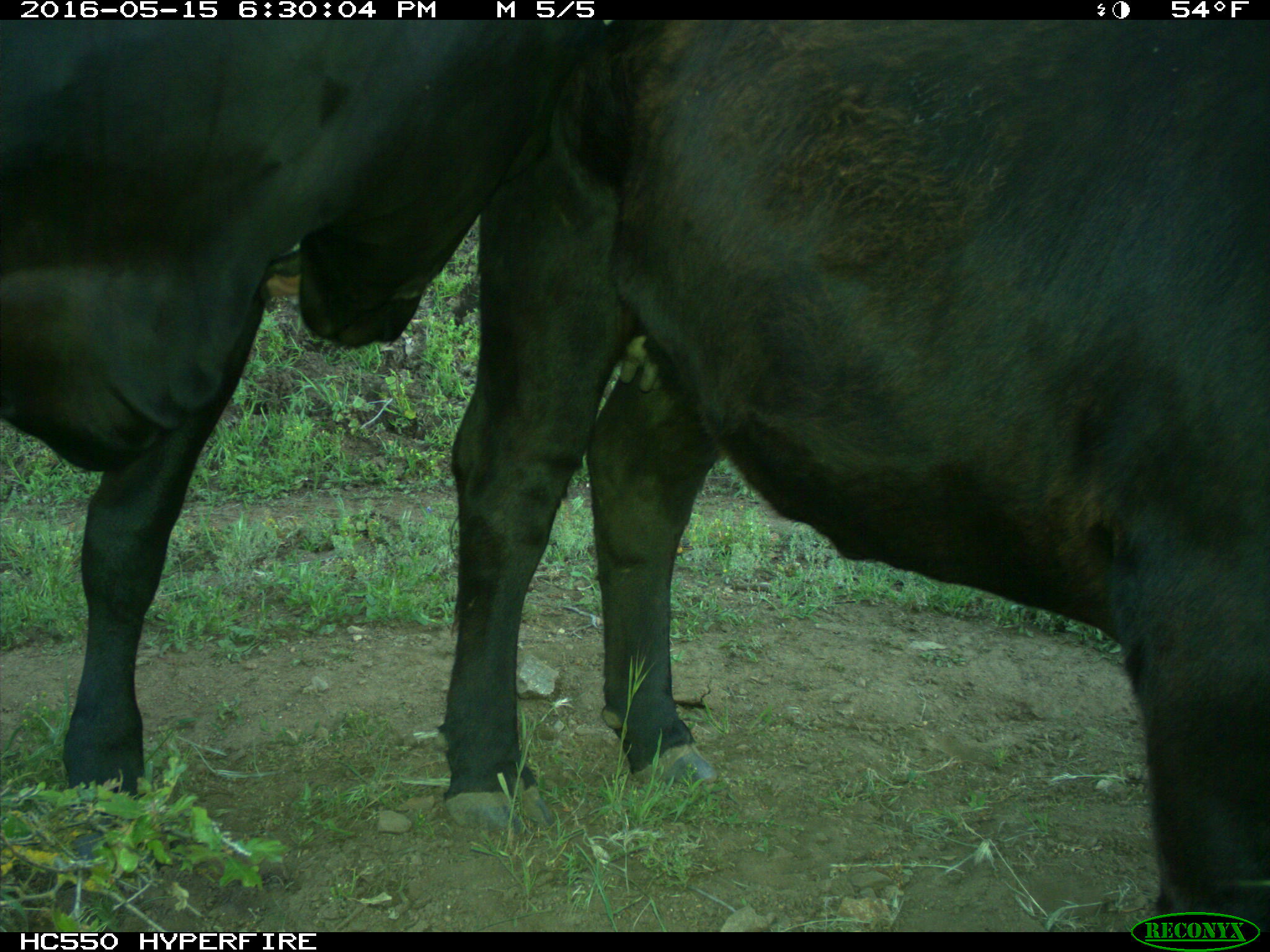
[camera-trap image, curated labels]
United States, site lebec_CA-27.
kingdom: Animalia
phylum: Chordata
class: Mammalia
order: Artiodactyla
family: Bovidae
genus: Bos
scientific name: Bos taurus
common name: domestic cow